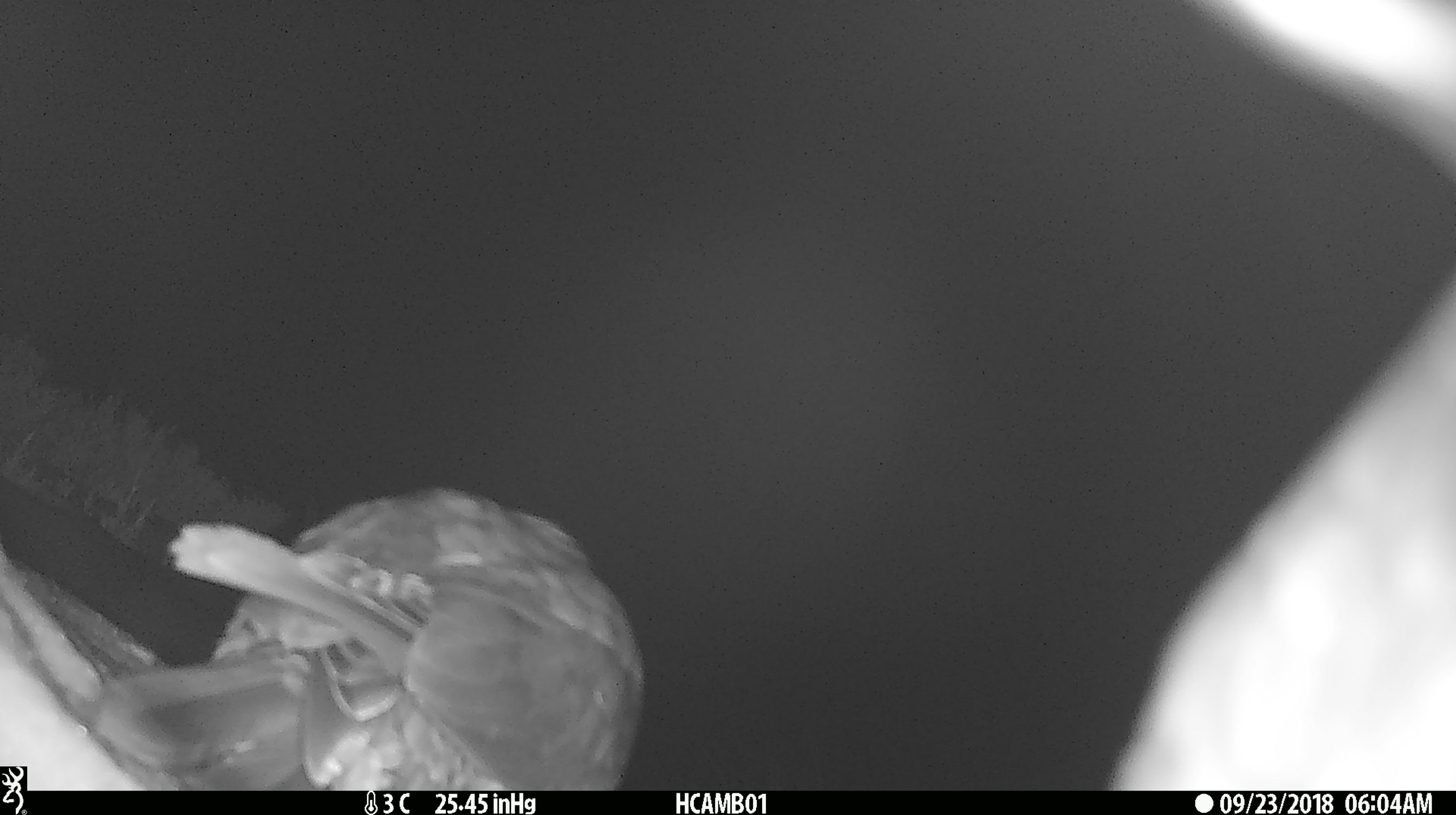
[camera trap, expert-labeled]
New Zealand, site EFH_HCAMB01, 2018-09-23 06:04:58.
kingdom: Animalia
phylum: Chordata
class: Aves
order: Psittaciformes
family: Strigopidae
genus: Nestor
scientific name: Nestor notabilis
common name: kea